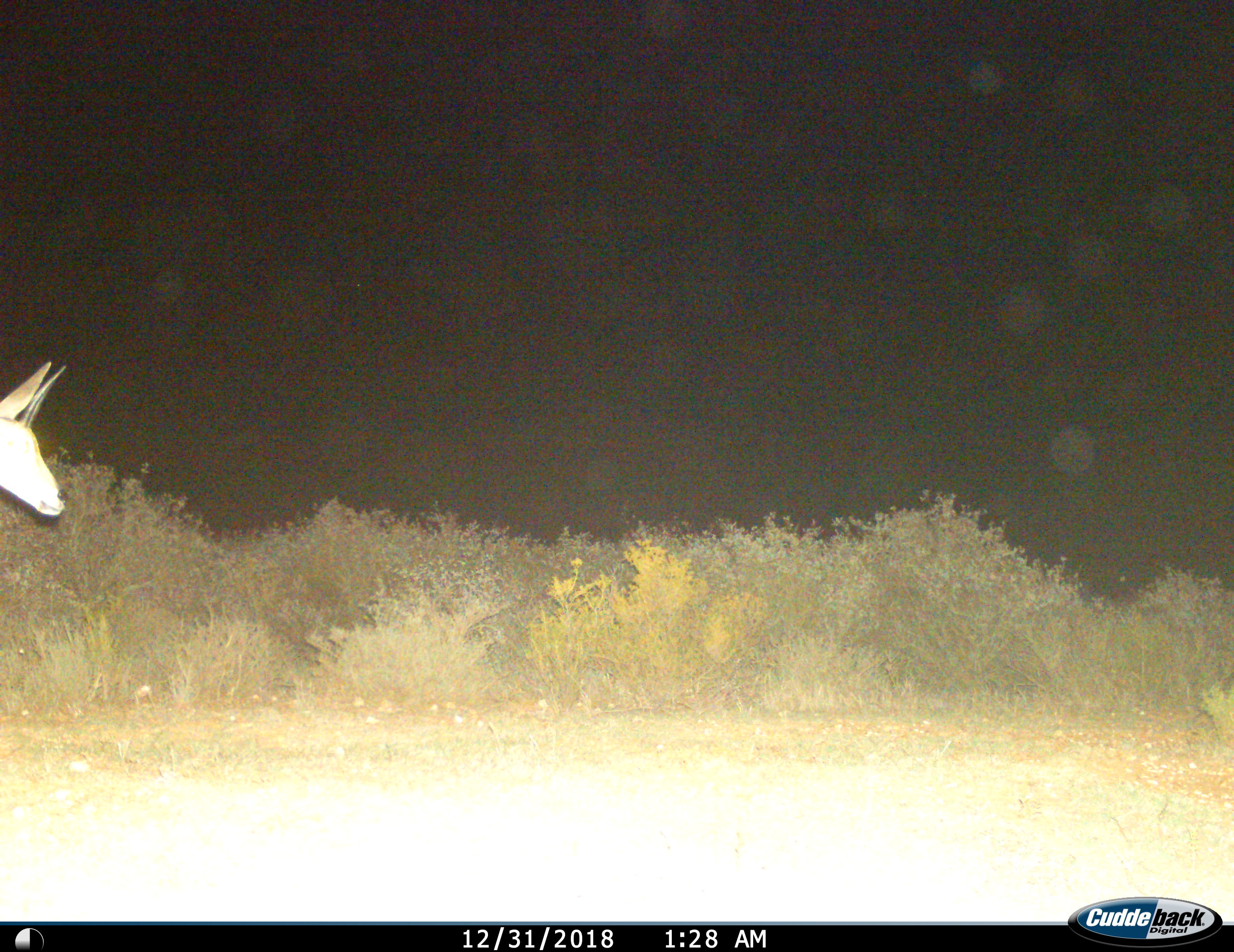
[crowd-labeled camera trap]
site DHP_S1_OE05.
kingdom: Animalia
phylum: Chordata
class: Mammalia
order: Artiodactyla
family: Bovidae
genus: Sylvicapra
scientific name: Sylvicapra grimmia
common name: common duiker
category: duikercommongrey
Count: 1.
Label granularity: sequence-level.